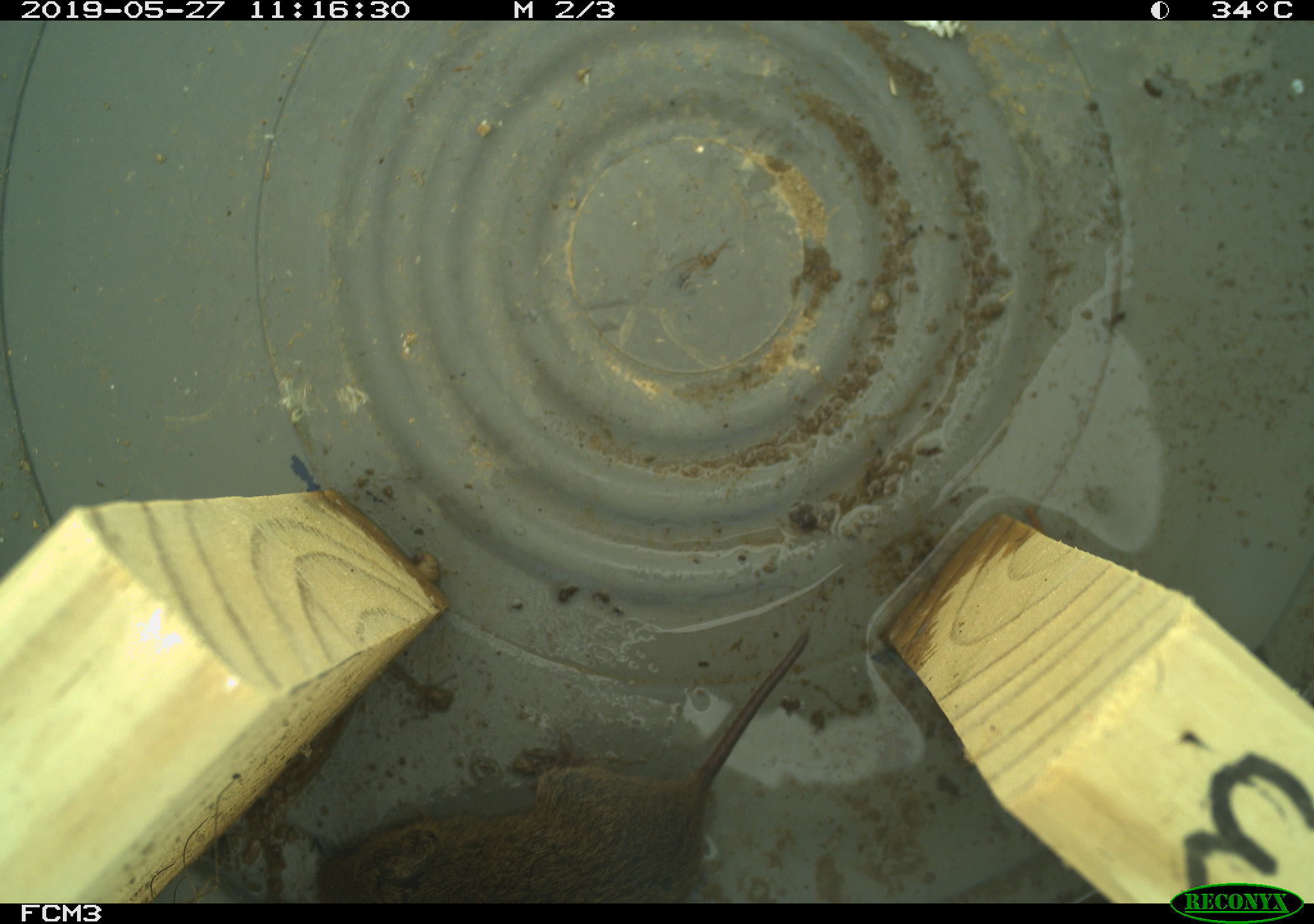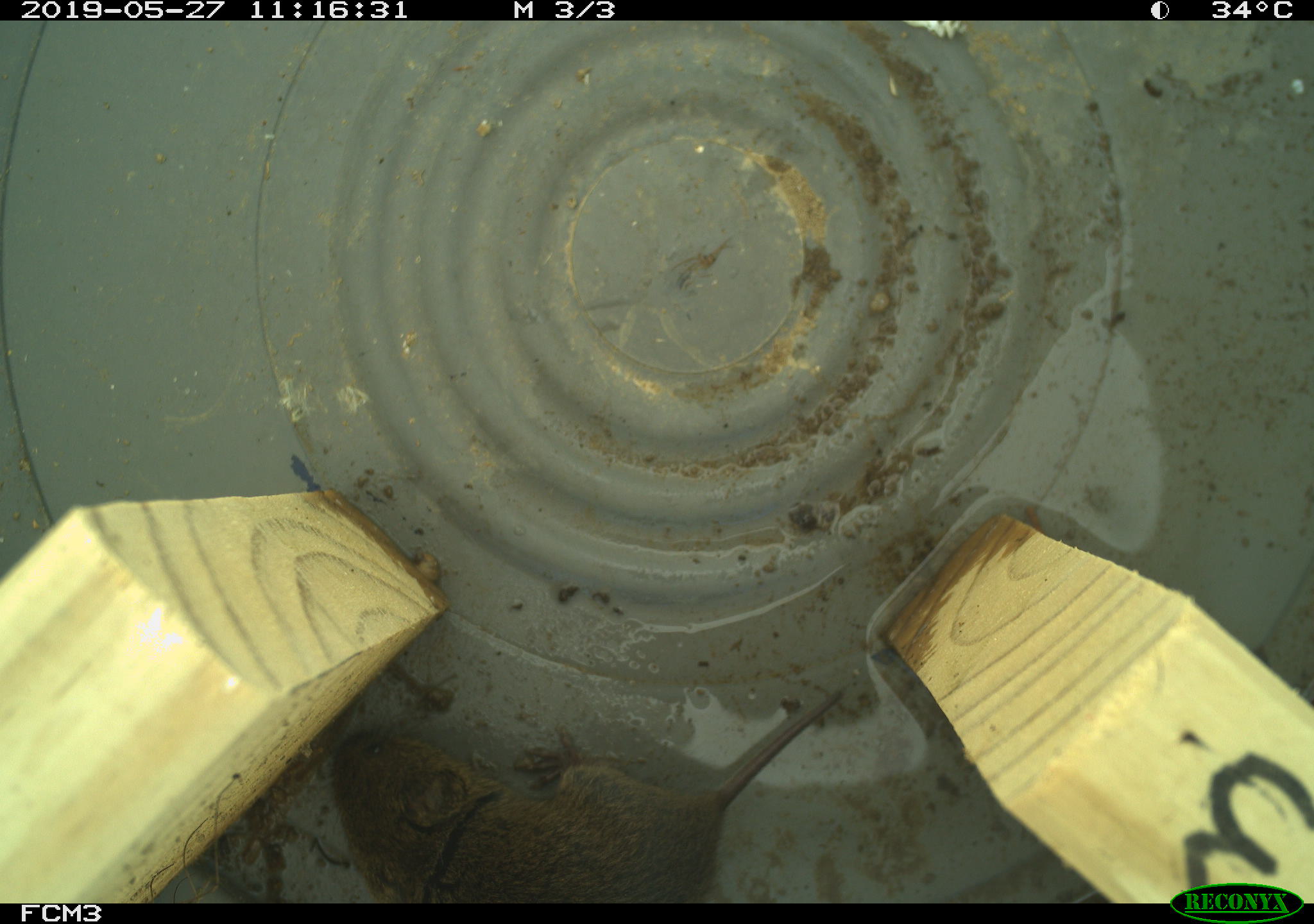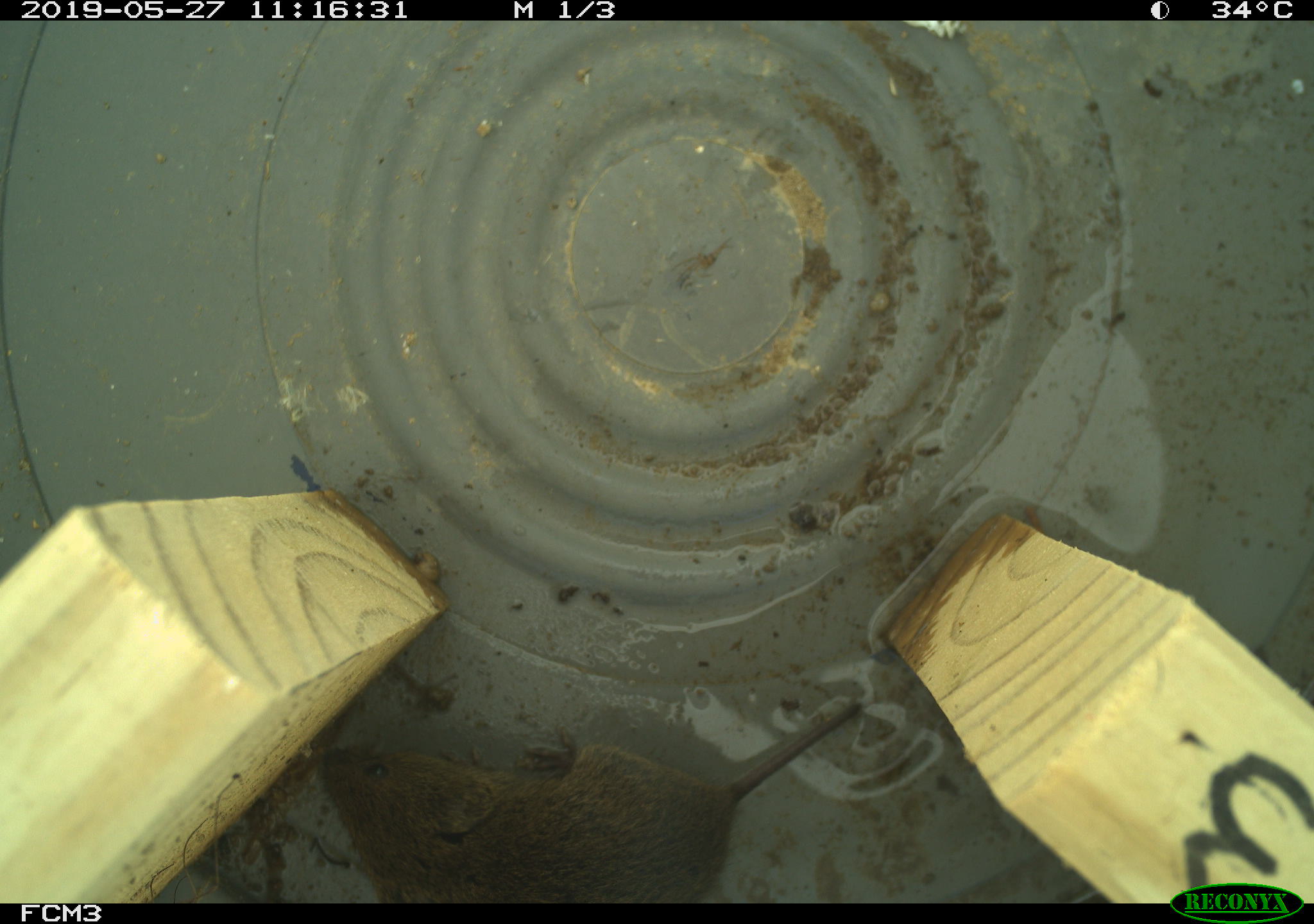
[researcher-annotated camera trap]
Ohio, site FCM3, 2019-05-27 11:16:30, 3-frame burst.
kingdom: Animalia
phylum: Chordata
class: Mammalia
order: Rodentia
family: Cricetidae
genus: Microtus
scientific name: Microtus pennsylvanicus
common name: meadow vole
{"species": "meadow vole (Microtus pennsylvanicus)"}